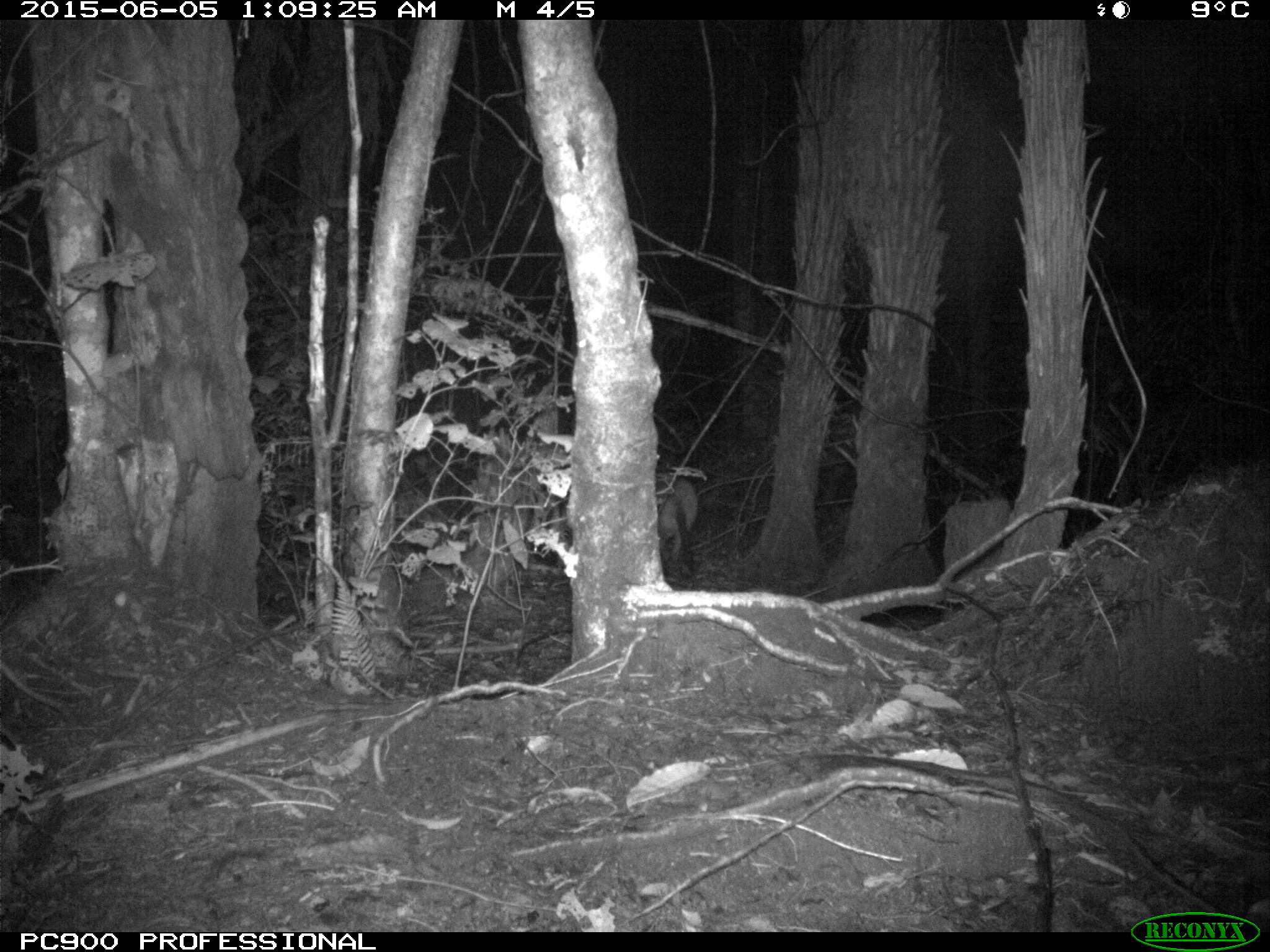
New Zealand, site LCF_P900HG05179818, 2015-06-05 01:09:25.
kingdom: Animalia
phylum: Chordata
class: Mammalia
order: Diprotodontia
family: Macropodidae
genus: Notamacropus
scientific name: Notamacropus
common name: wallaby